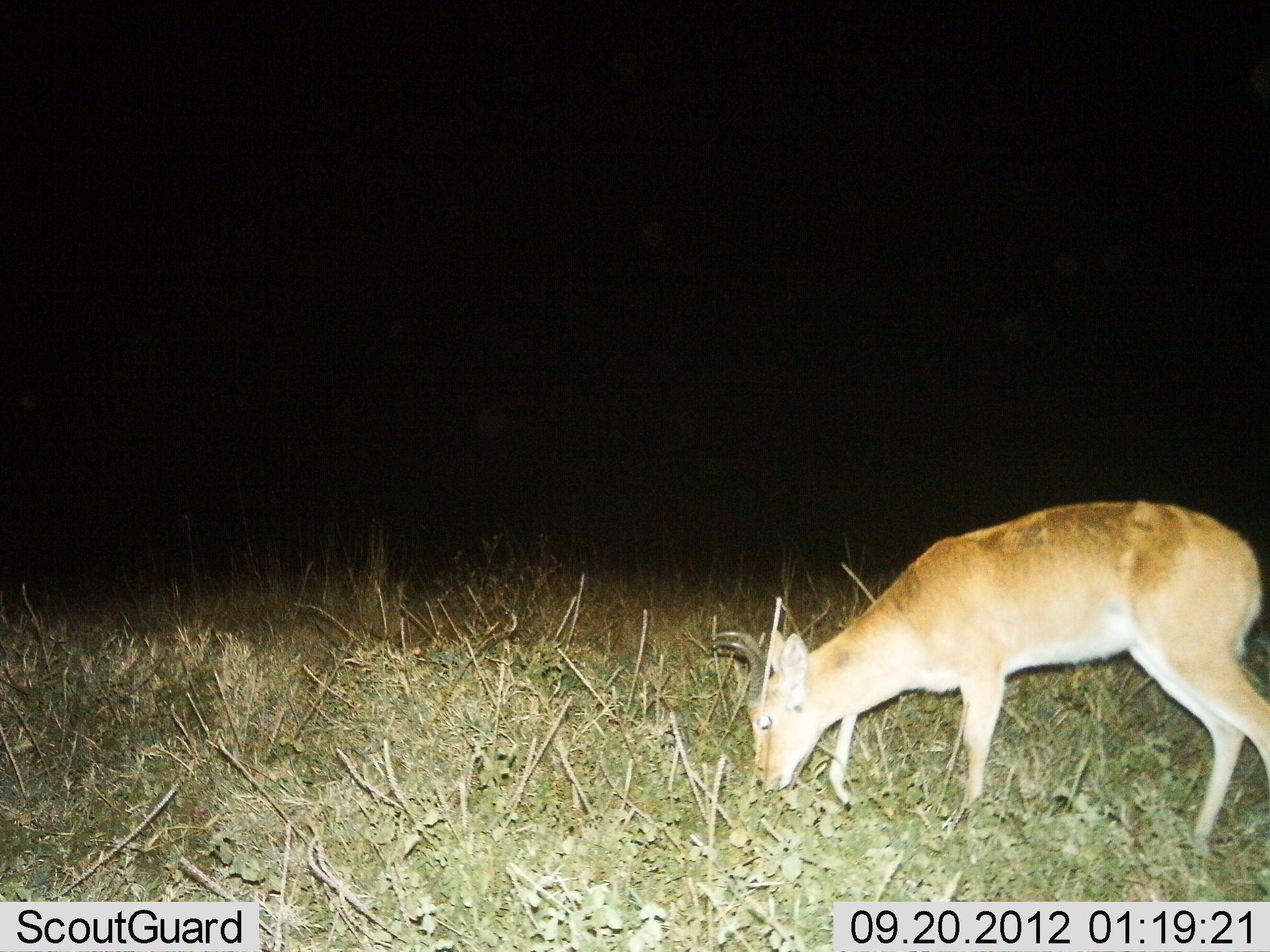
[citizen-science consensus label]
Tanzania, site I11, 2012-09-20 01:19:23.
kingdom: Animalia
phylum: Chordata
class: Mammalia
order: Artiodactyla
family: Bovidae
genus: Redunca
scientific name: Redunca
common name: reedbuck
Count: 1.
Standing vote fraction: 30%.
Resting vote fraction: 0%.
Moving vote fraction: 30%.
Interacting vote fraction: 0%.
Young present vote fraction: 0%.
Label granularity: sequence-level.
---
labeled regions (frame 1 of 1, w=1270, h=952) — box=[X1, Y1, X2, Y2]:
animal: box=[711, 499, 1270, 857]